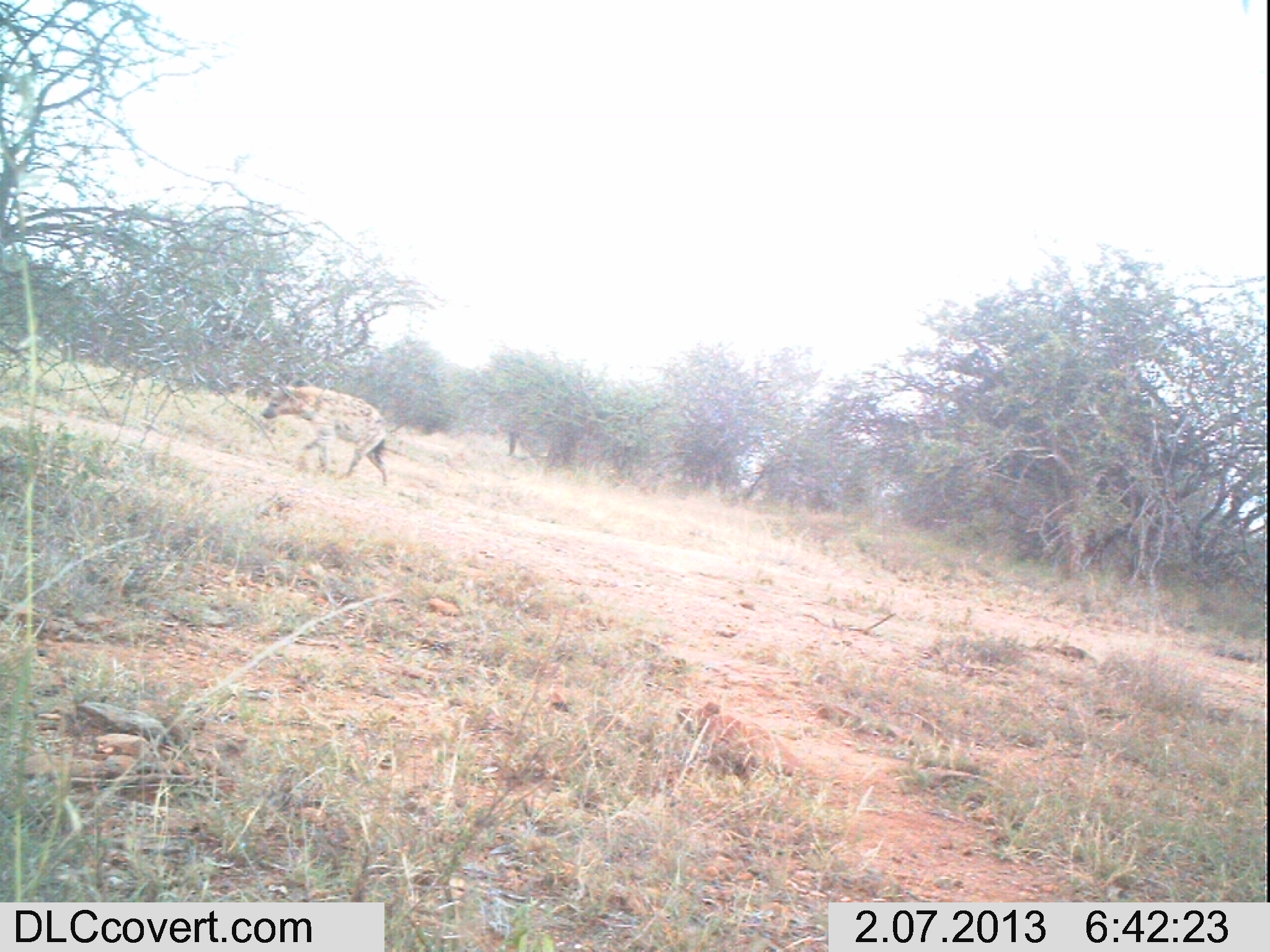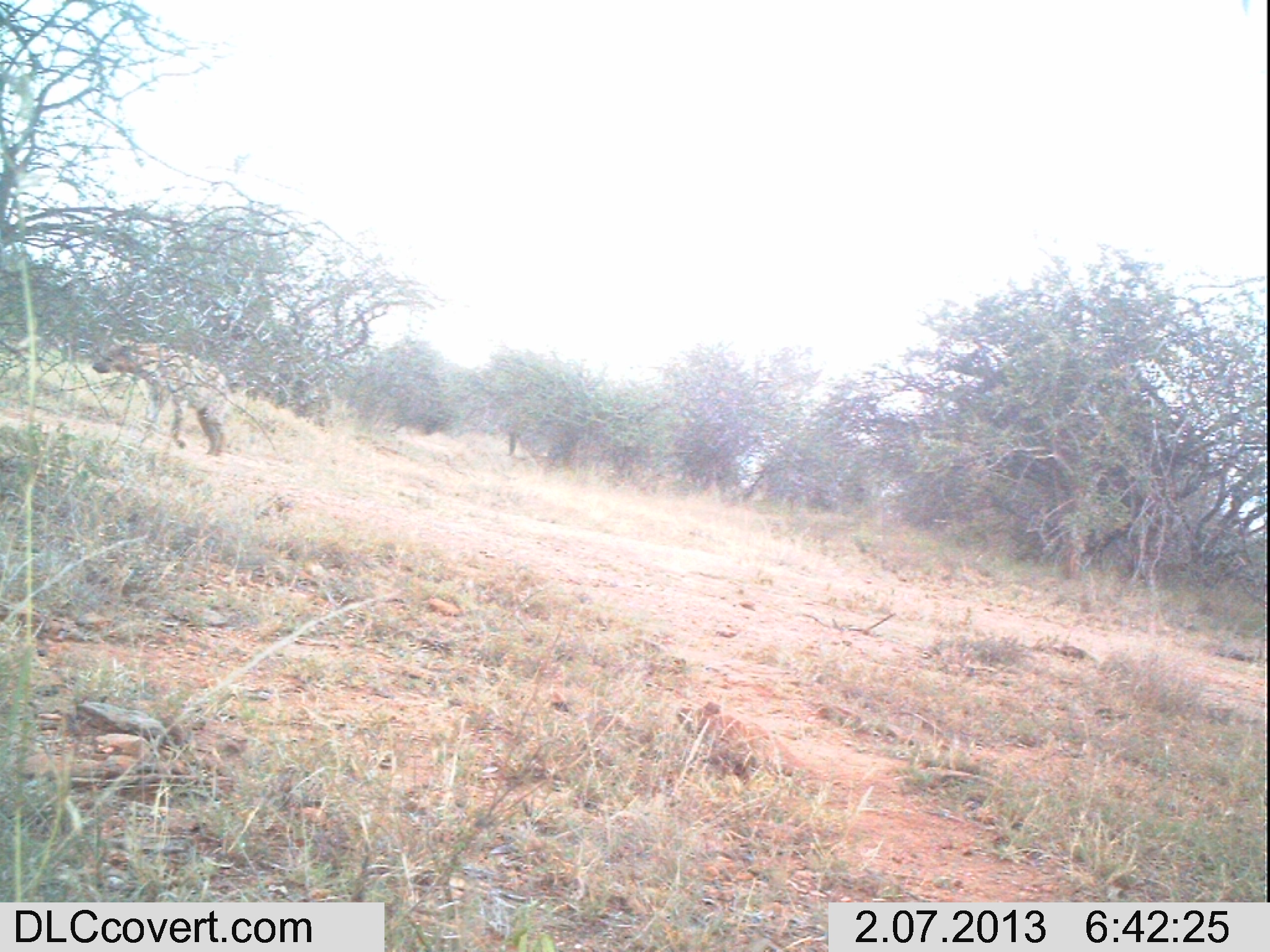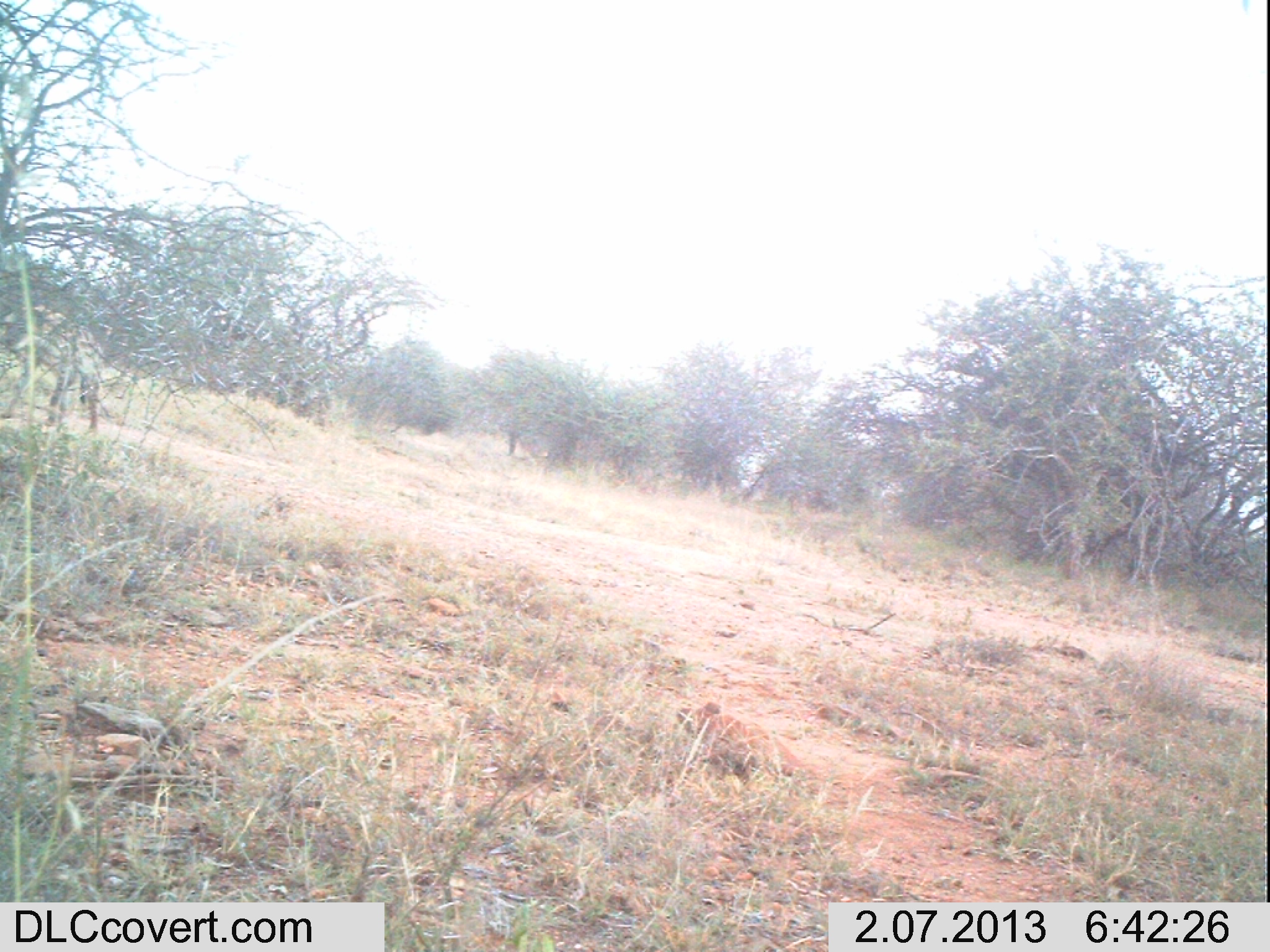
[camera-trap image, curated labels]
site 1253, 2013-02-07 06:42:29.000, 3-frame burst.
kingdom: Animalia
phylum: Chordata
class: Mammalia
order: Carnivora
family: Hyaenidae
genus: Crocuta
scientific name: Crocuta crocuta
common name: spotted hyena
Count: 1.